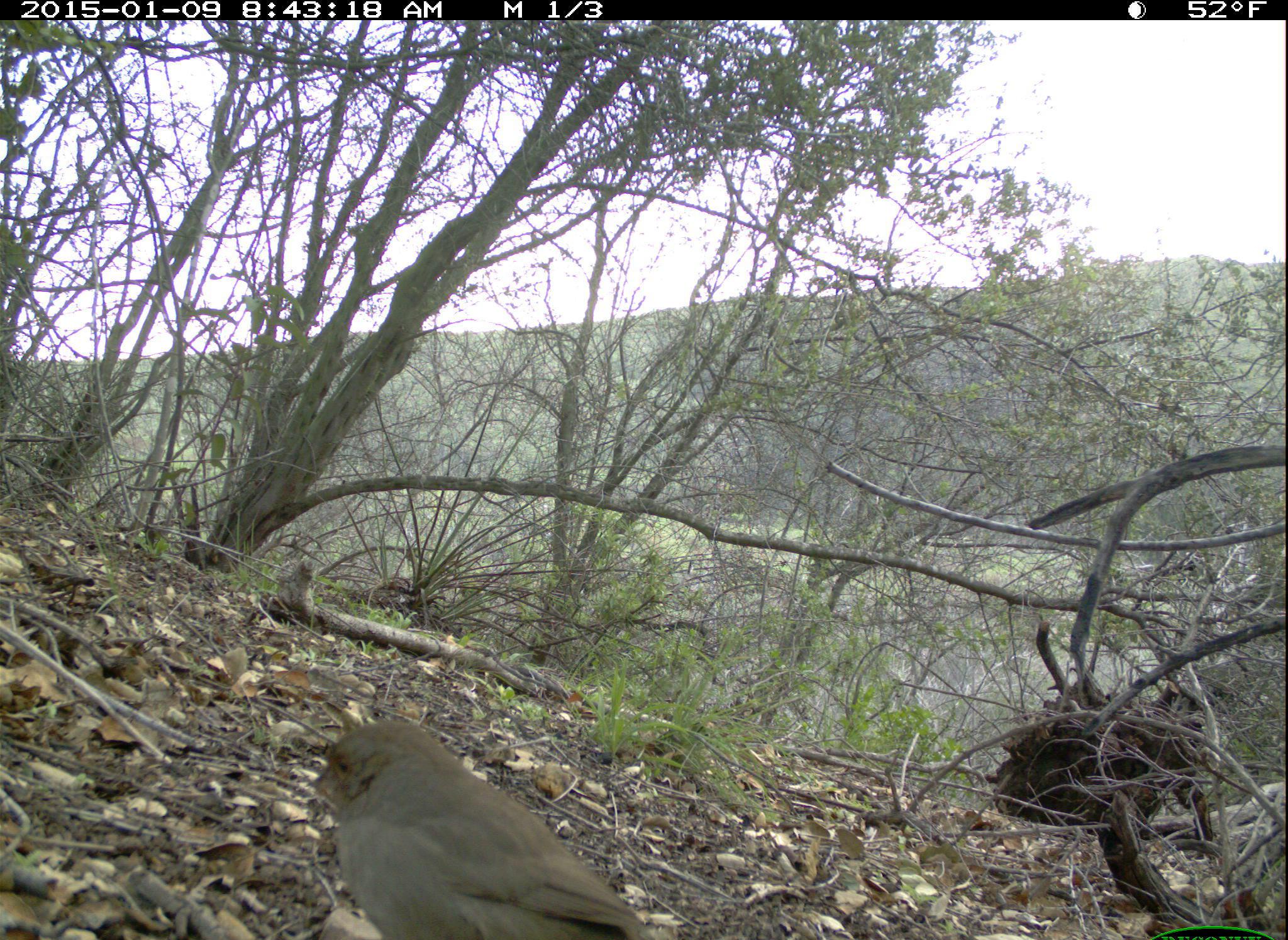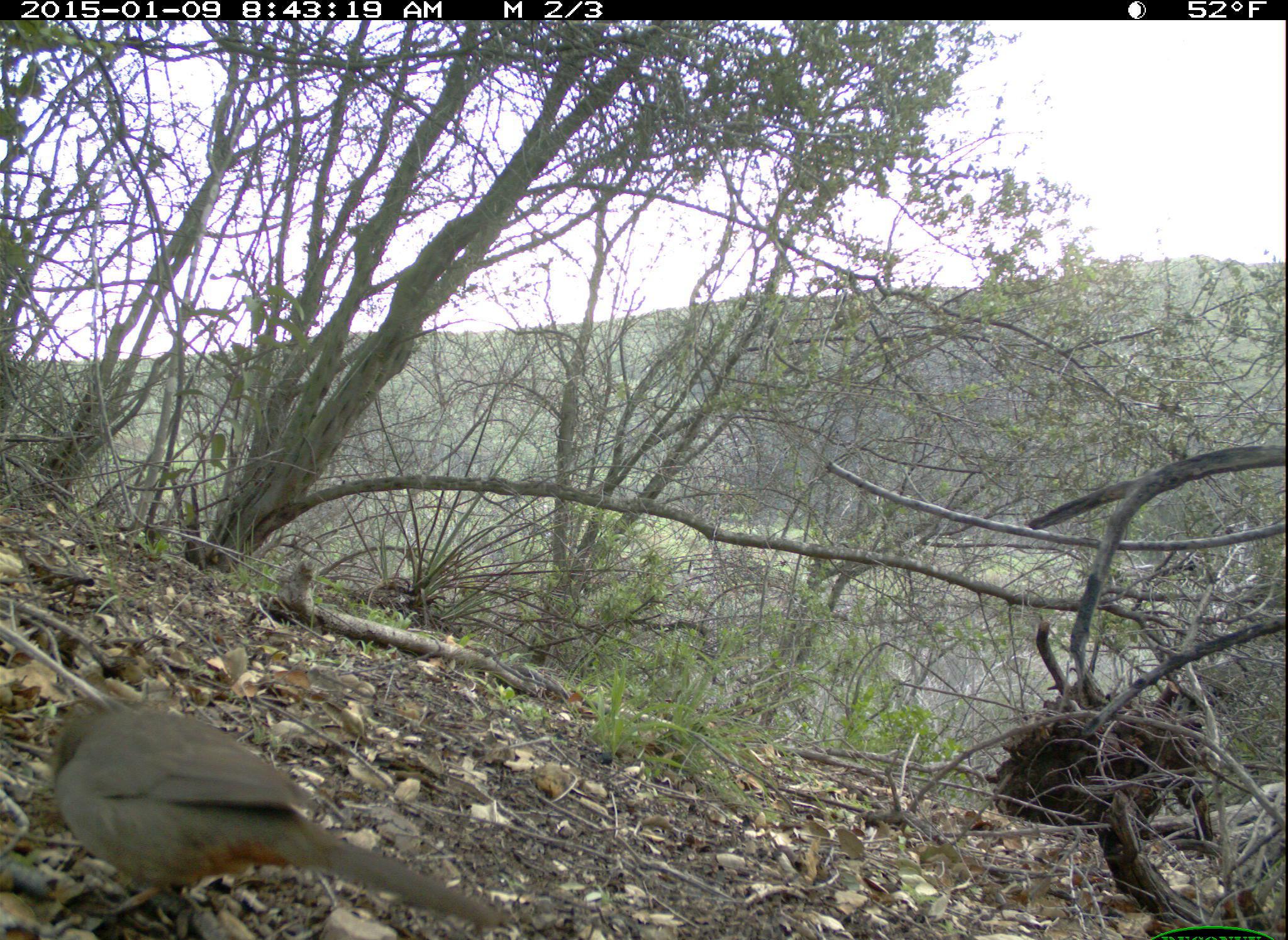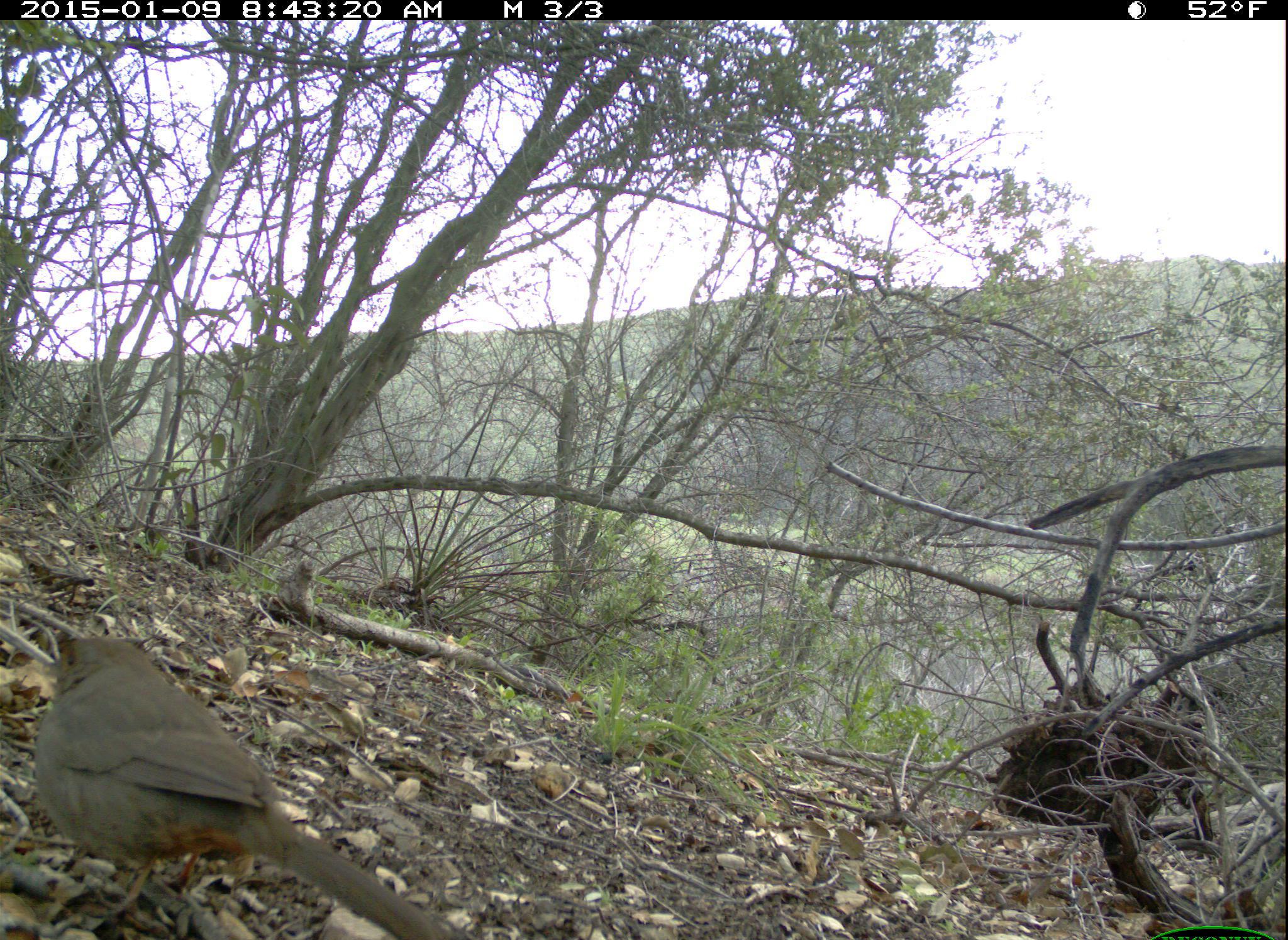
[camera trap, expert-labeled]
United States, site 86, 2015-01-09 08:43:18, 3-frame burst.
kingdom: Animalia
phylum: Chordata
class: Aves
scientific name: Aves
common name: bird